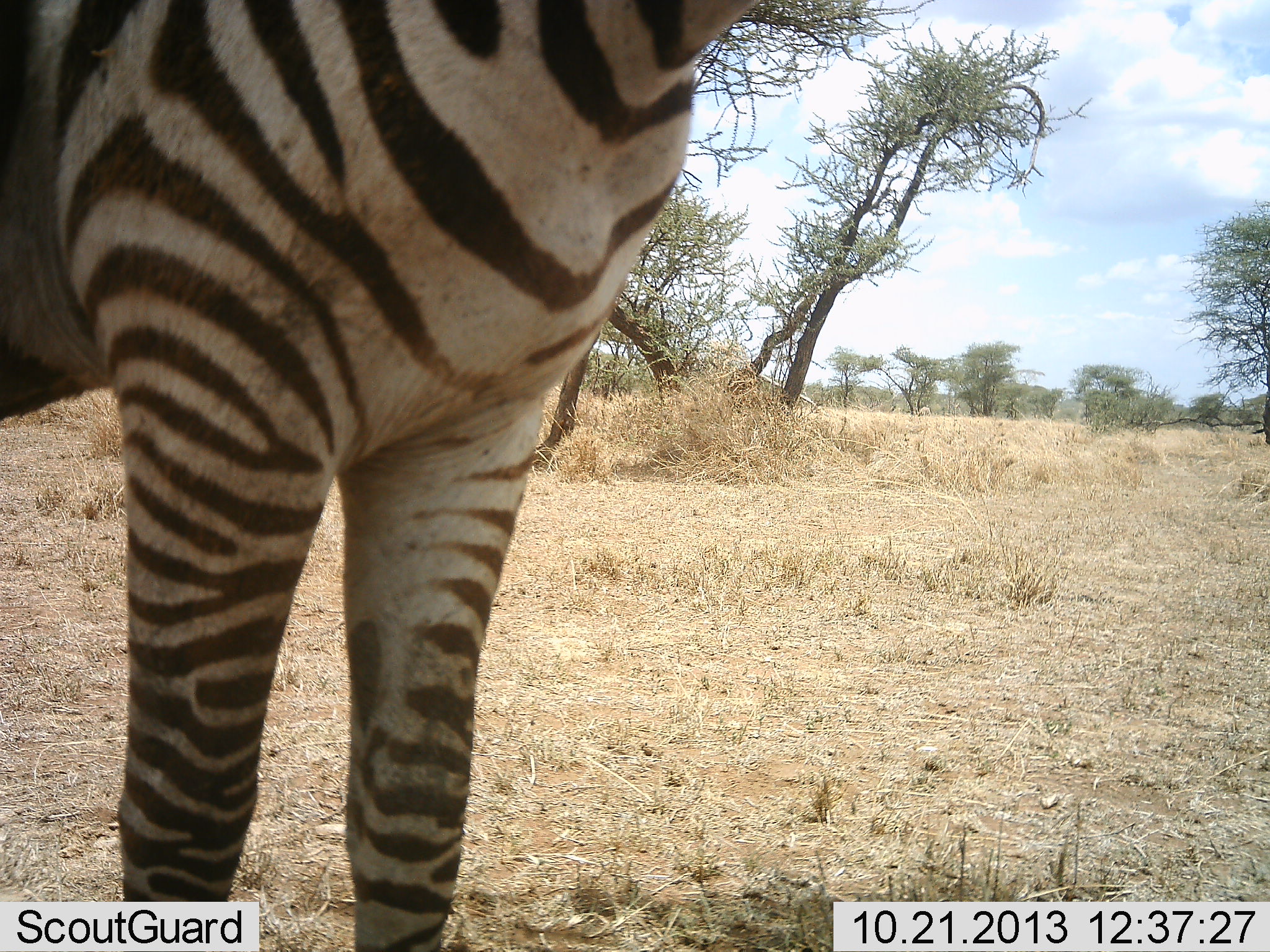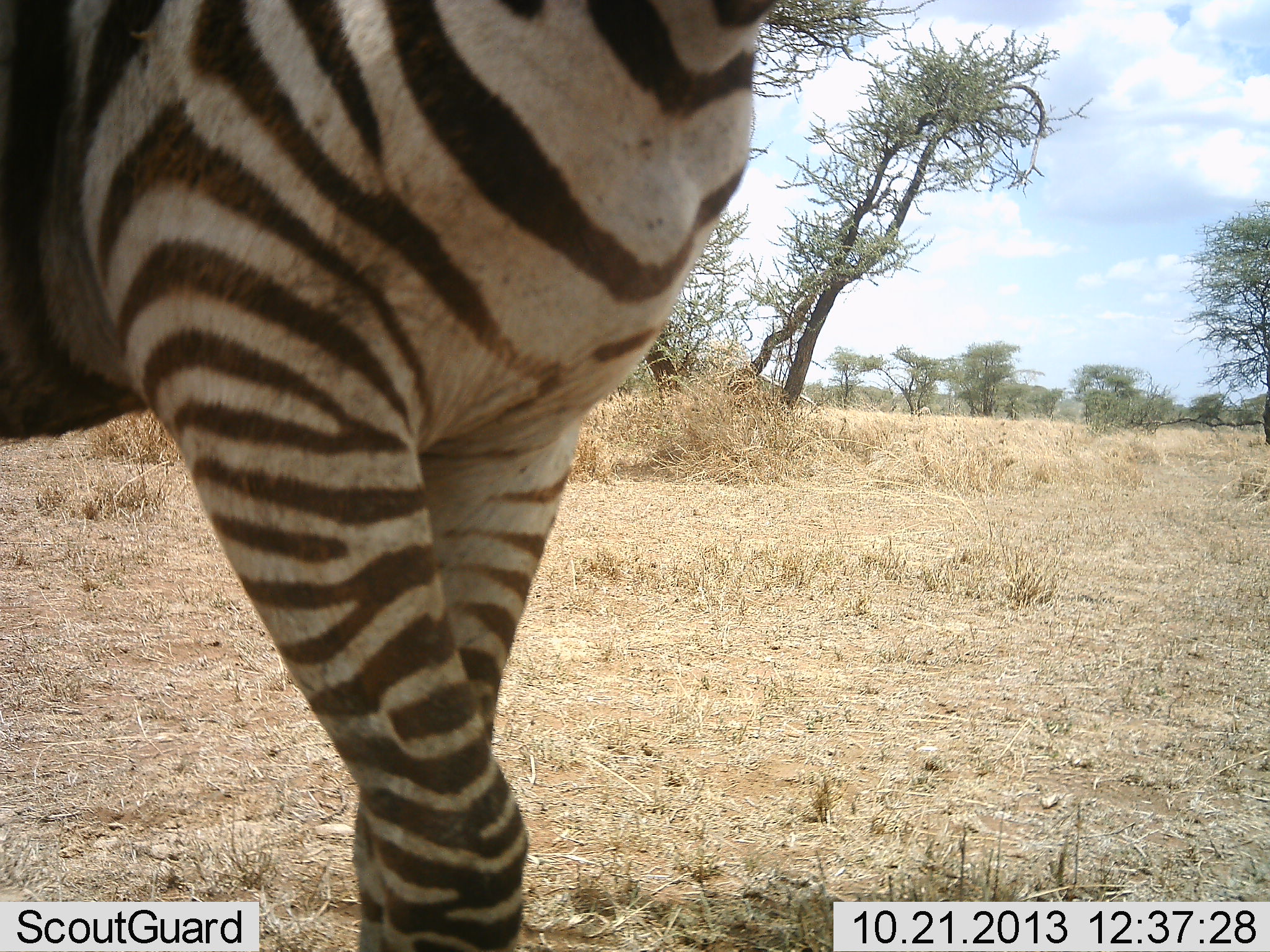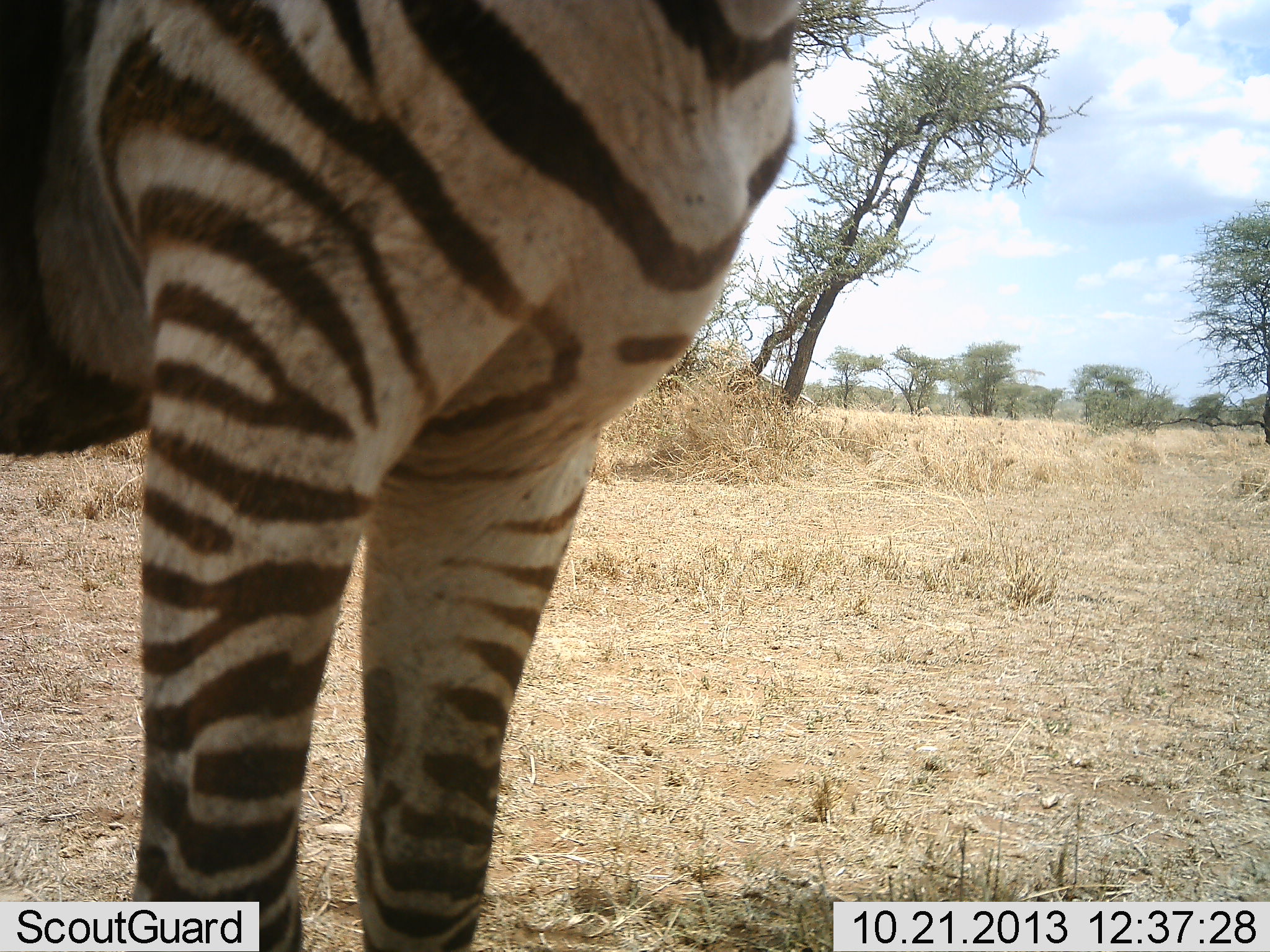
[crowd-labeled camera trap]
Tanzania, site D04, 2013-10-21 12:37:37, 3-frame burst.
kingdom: Animalia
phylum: Chordata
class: Mammalia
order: Perissodactyla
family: Equidae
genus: Equus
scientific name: Equus quagga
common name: plains zebra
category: zebra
Zebra (plains zebra) (Equus quagga), count 1. Behavior (volunteer vote fractions): standing 60%, resting 0%, moving 50%, interacting 0%. Young present (vote fraction): 0%. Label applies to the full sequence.